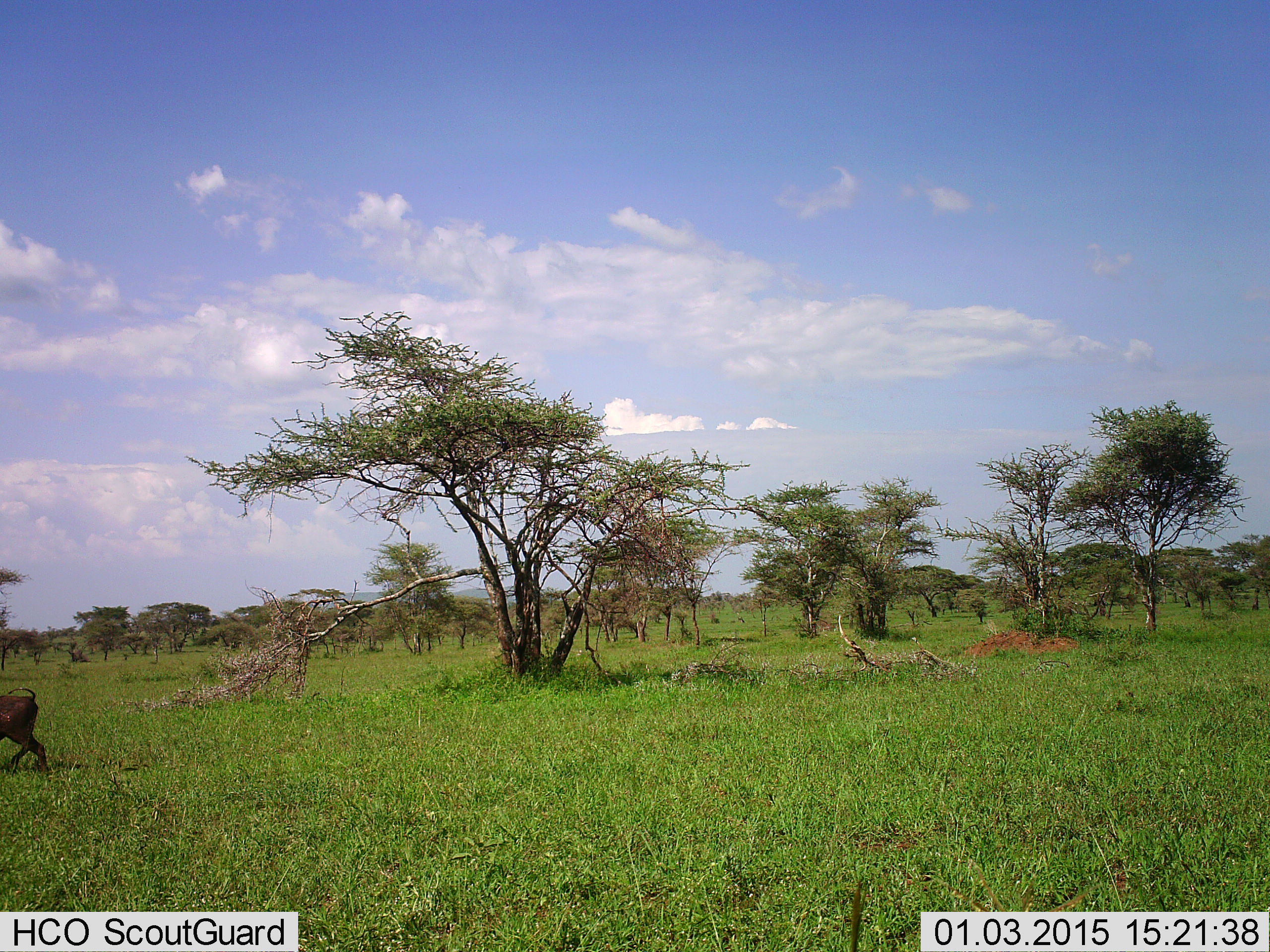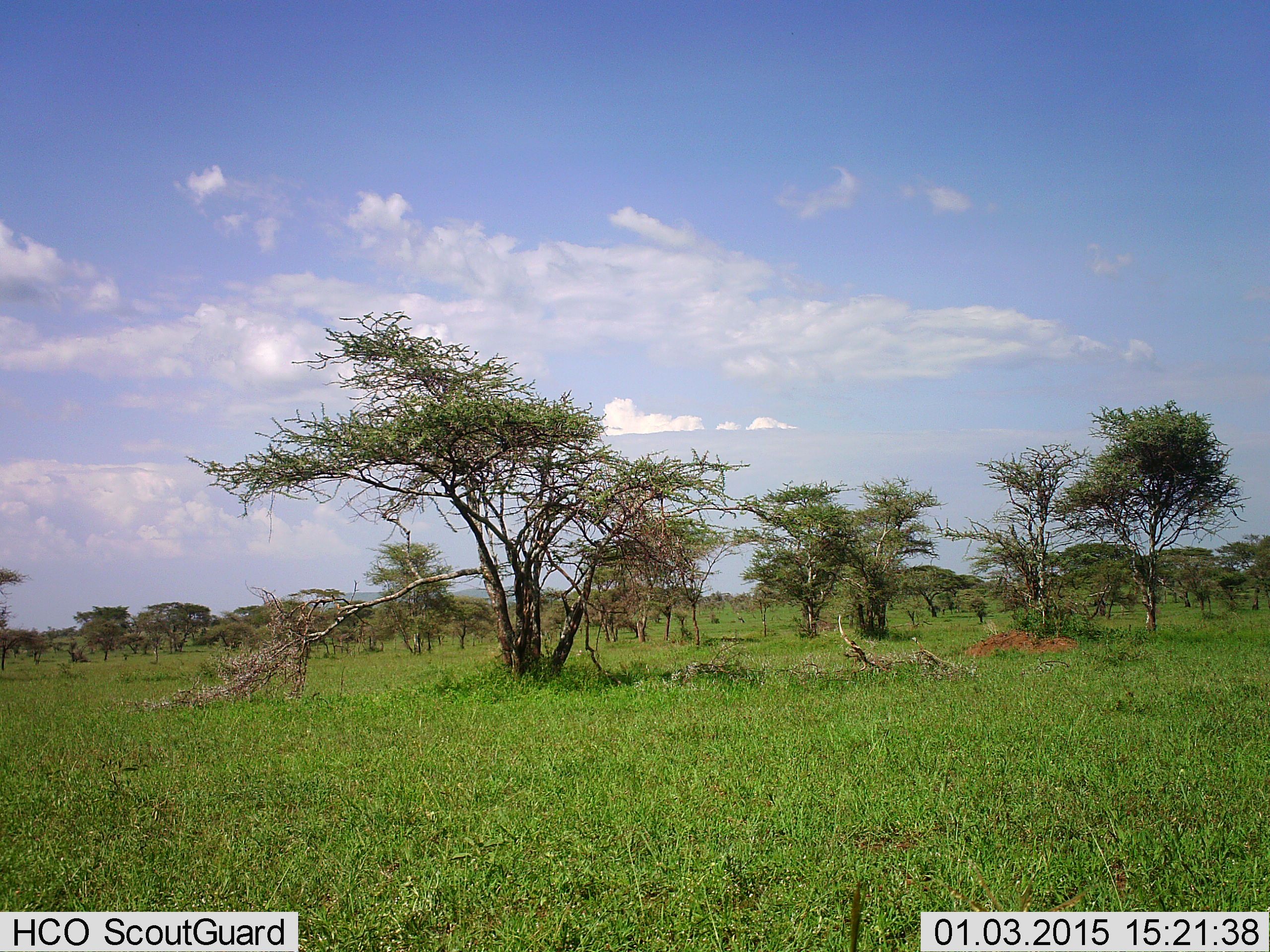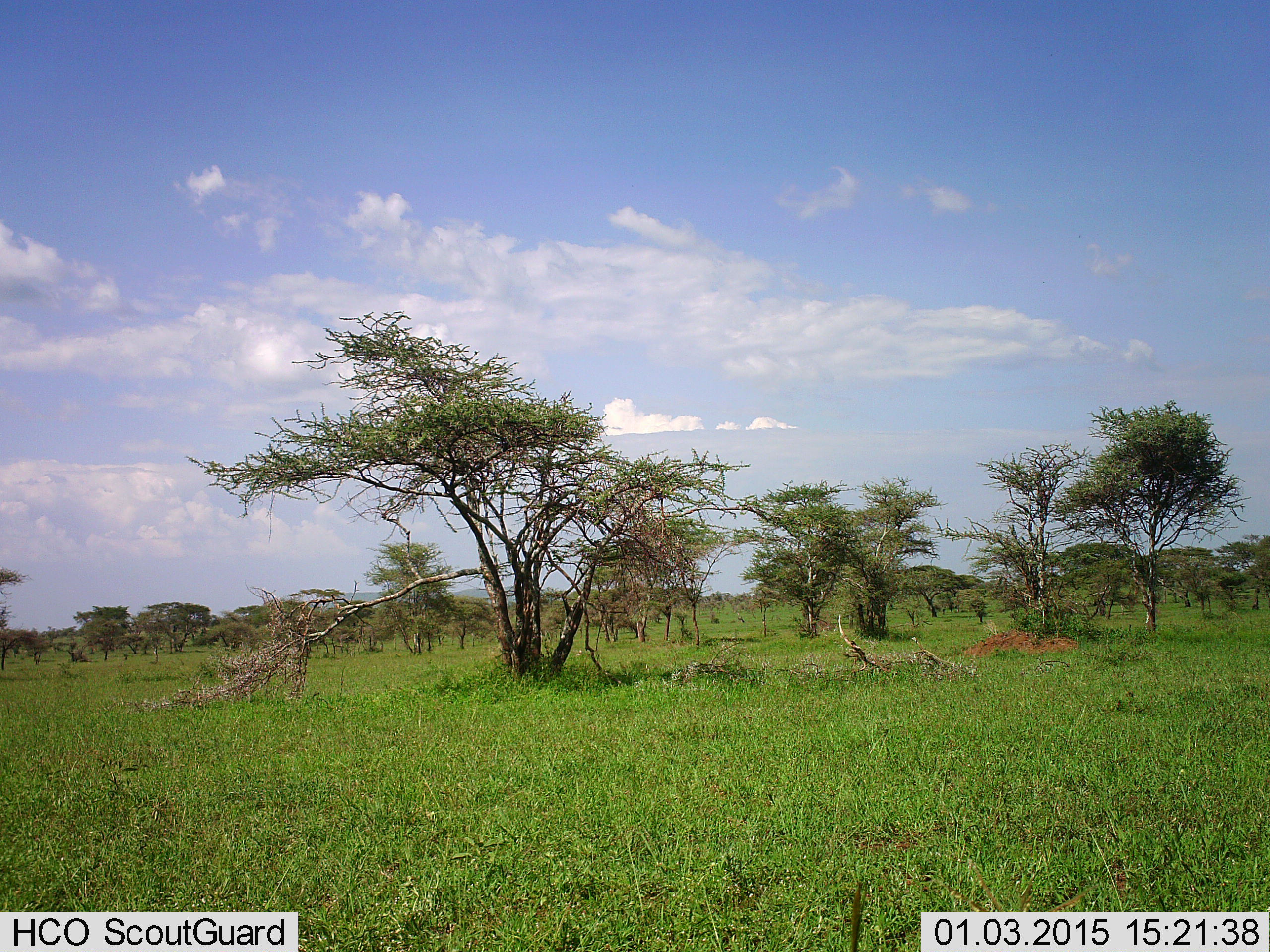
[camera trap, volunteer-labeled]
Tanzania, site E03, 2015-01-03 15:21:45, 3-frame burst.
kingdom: Animalia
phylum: Chordata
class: Mammalia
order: Artiodactyla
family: Suidae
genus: Phacochoerus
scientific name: Phacochoerus africanus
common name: warthog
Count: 1.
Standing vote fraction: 11%.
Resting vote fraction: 0%.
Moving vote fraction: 100%.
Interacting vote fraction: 0%.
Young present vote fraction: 0%.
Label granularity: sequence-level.